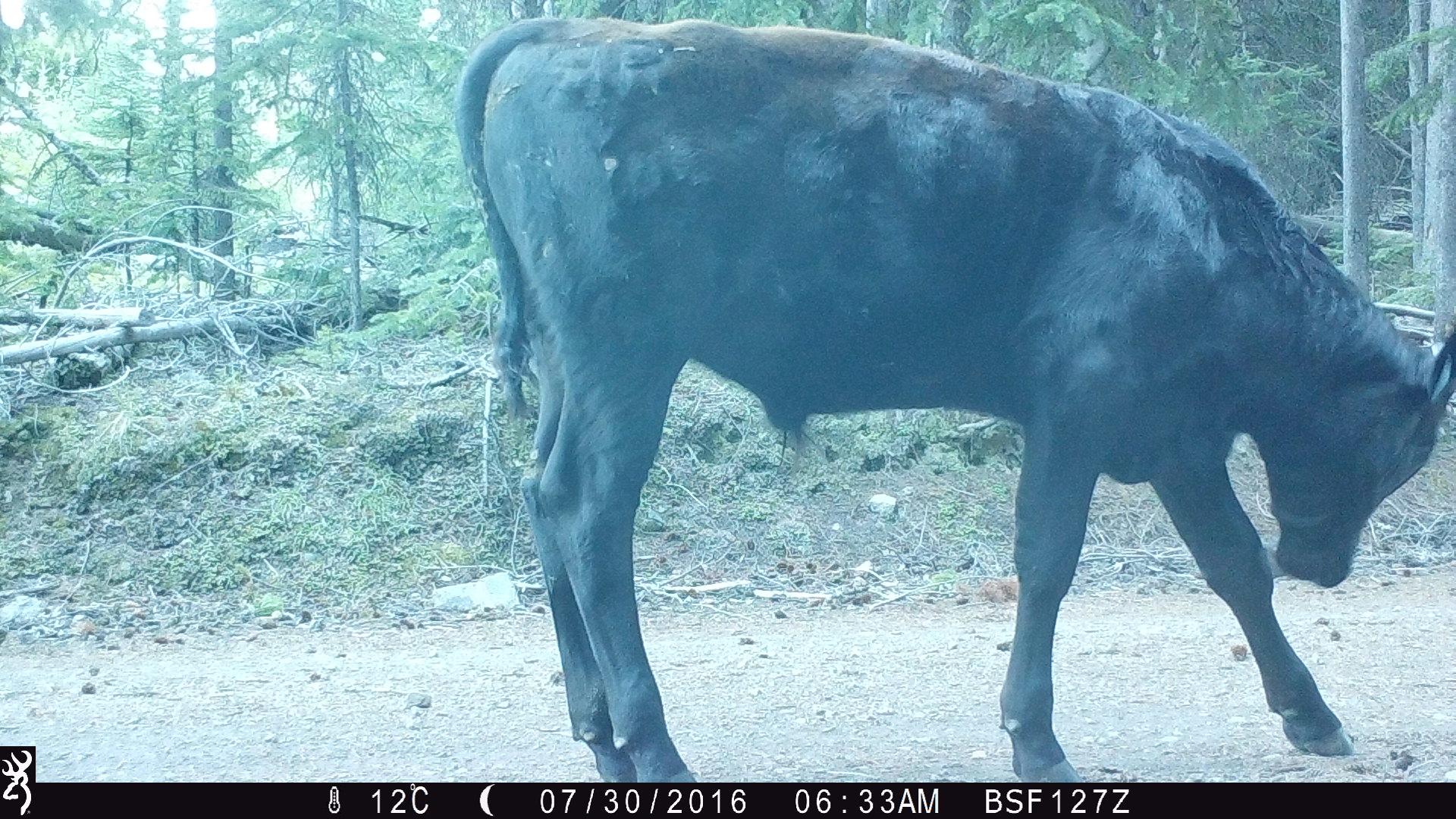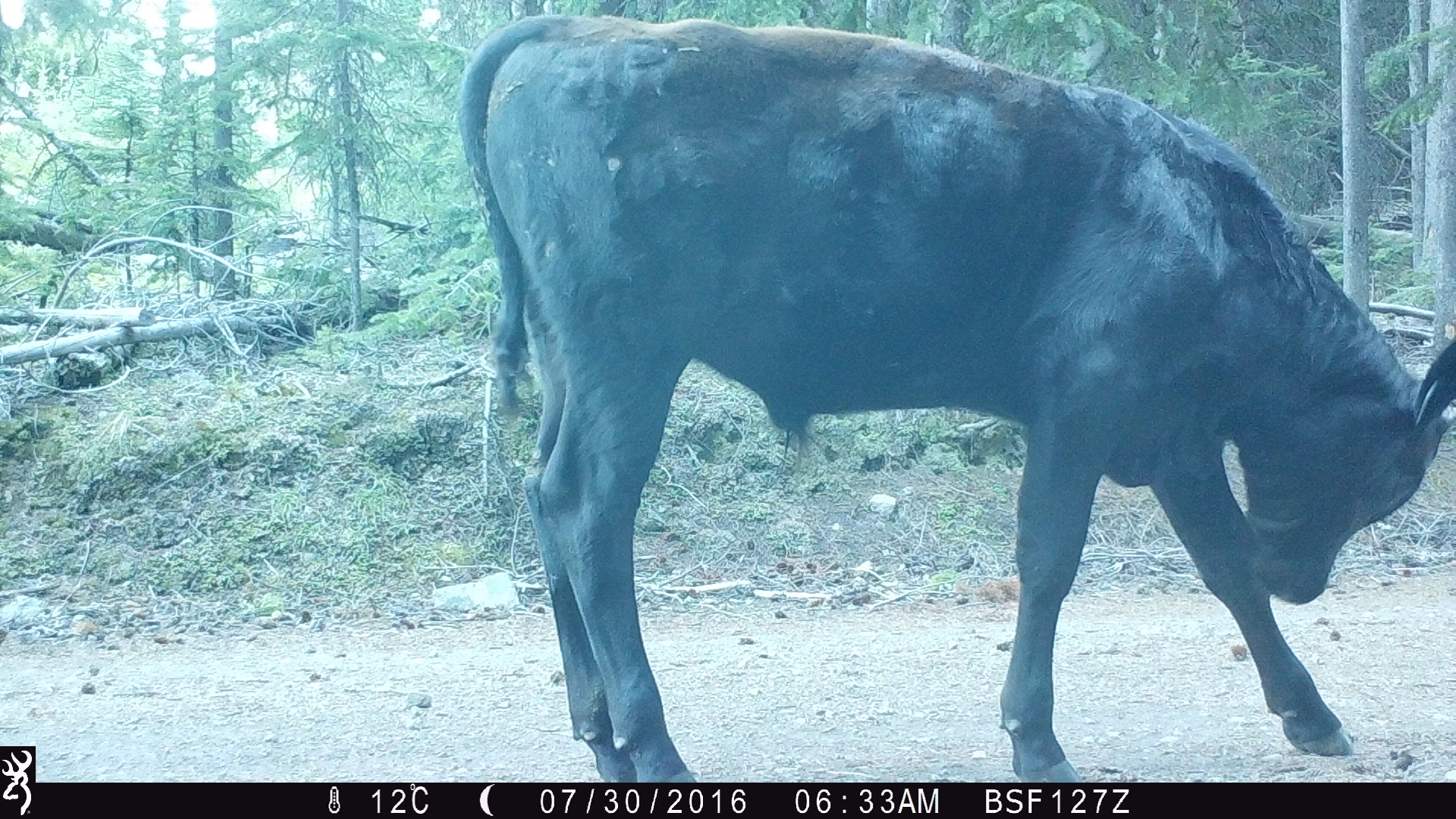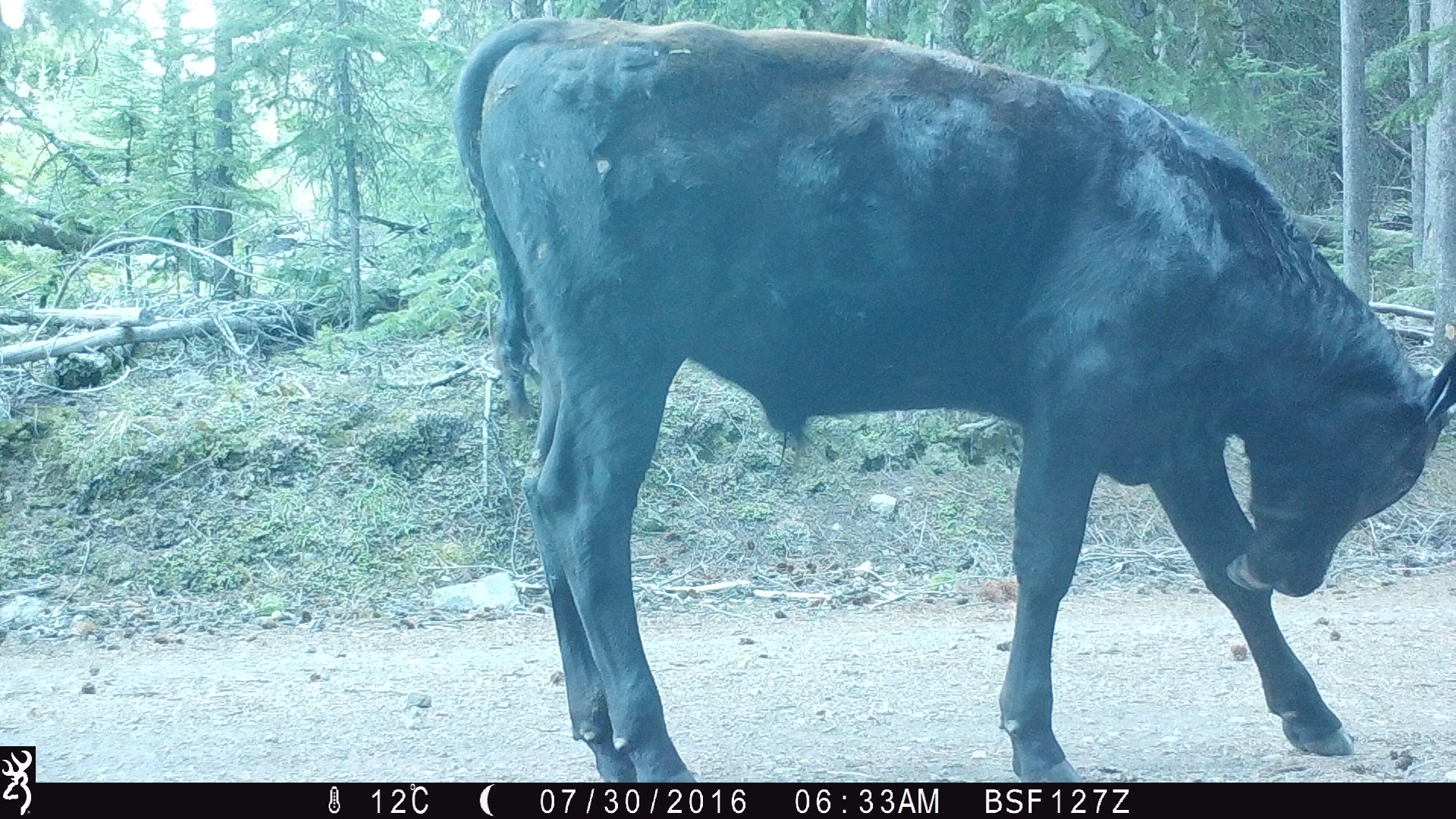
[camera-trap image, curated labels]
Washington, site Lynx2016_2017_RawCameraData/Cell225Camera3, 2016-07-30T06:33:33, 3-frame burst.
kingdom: Animalia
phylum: Chordata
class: Mammalia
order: Artiodactyla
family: Bovidae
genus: Bos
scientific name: Bos taurus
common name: domestic cattle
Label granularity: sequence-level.